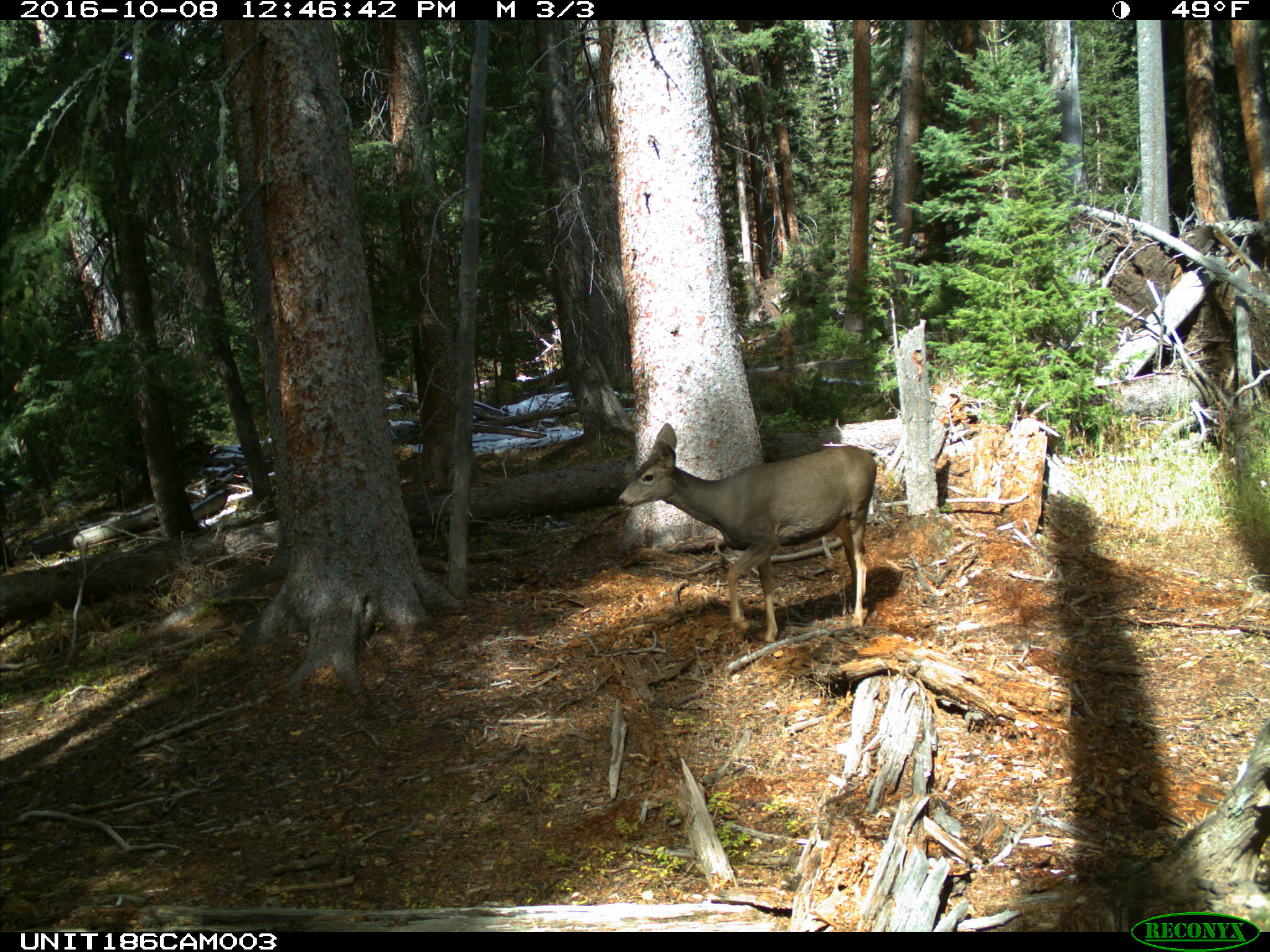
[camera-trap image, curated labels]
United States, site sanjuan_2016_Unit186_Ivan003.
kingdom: Animalia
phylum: Chordata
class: Mammalia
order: Artiodactyla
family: Cervidae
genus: Odocoileus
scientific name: Odocoileus hemionus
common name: mule deer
Odocoileus hemionus (mule deer).